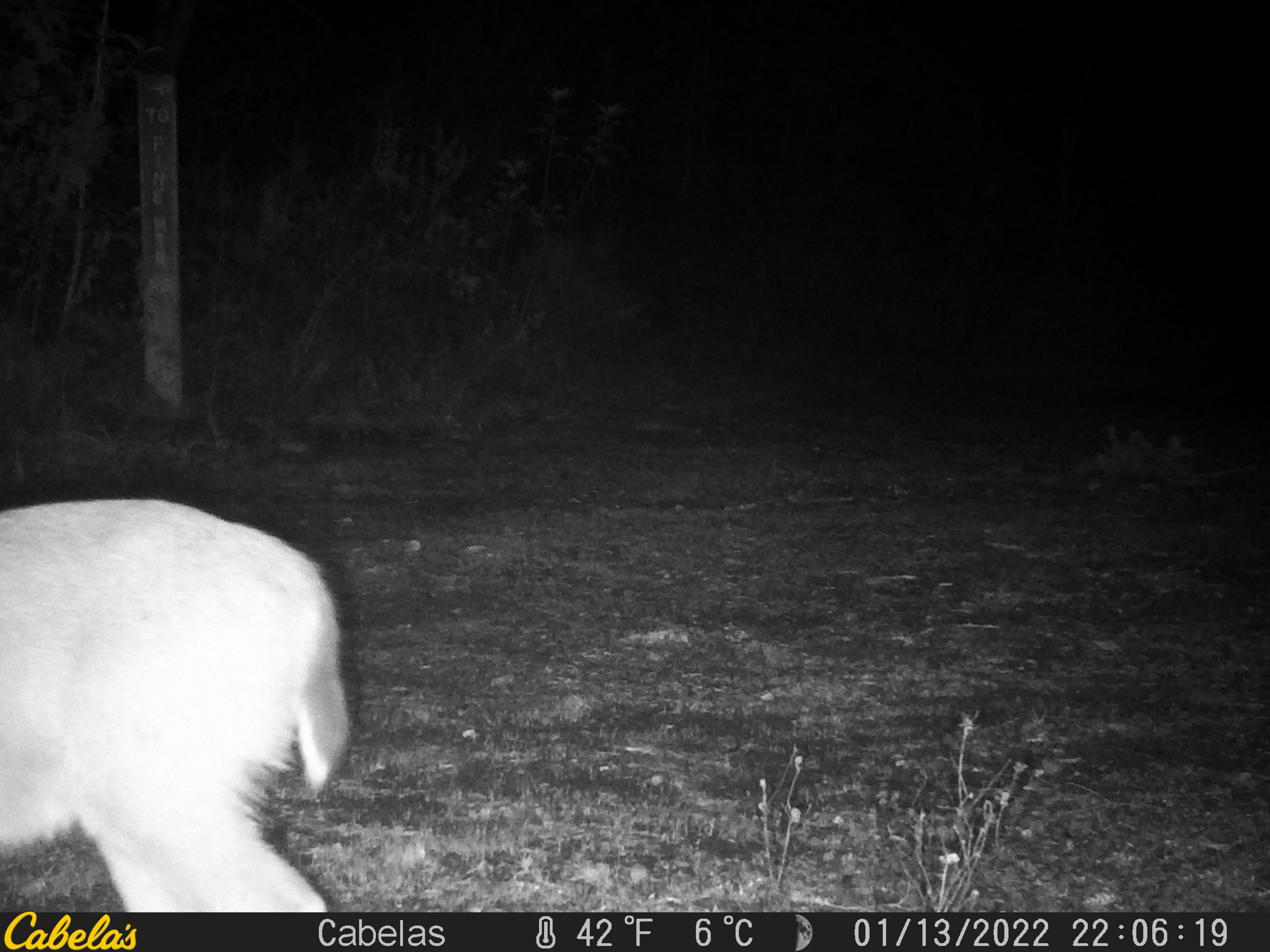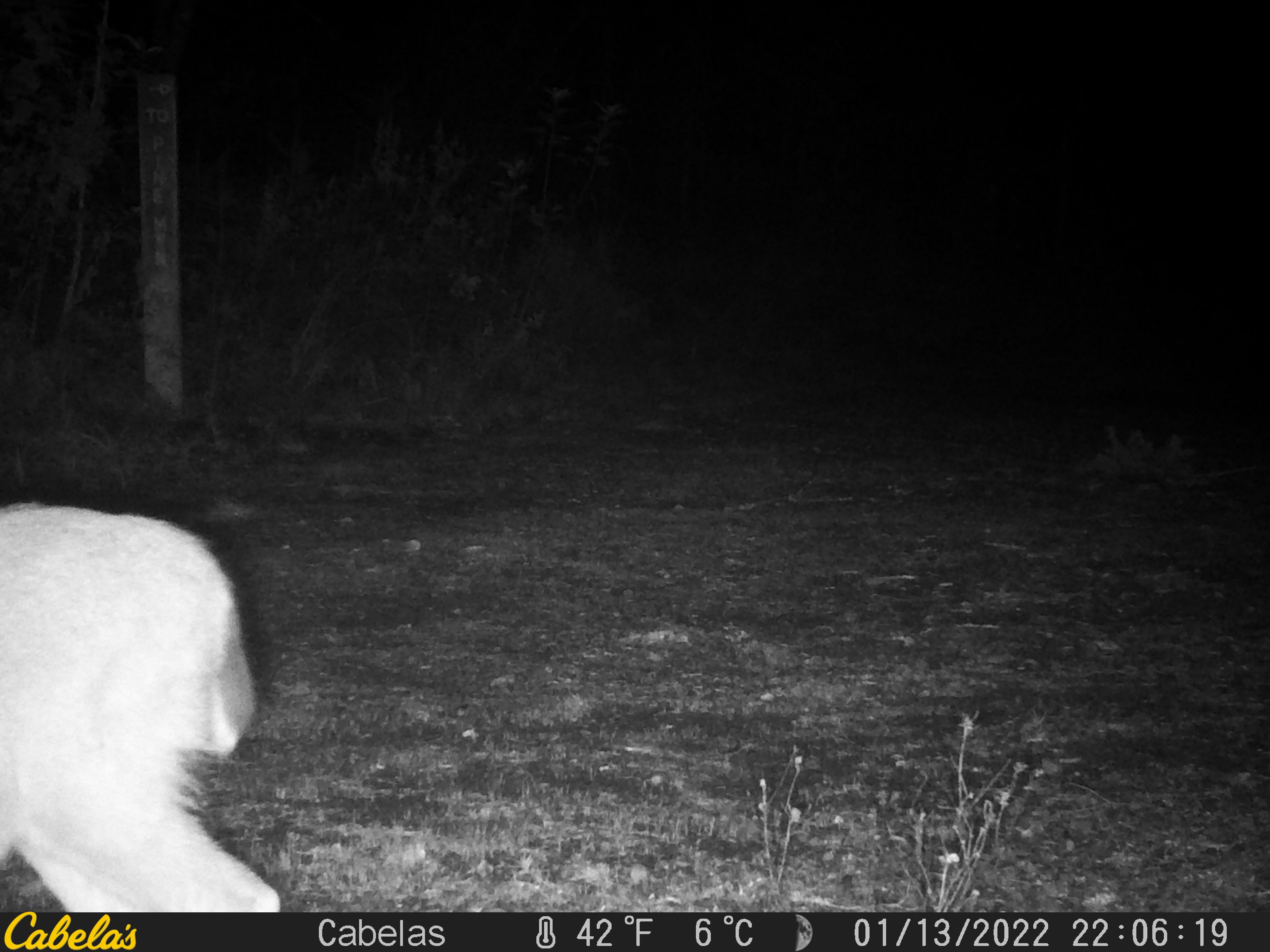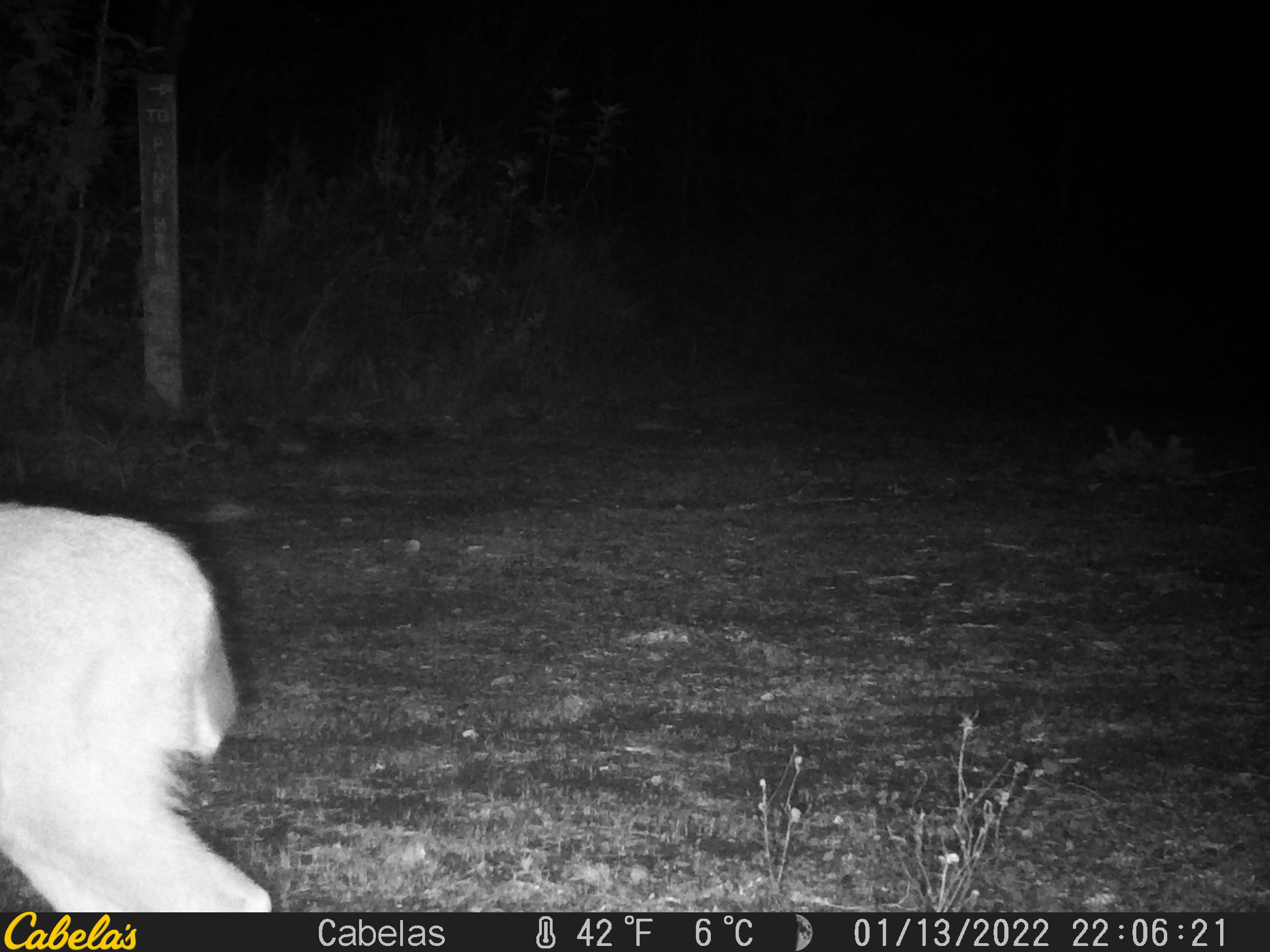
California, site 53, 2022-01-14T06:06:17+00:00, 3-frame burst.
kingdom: Animalia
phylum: Chordata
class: Mammalia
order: Artiodactyla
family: Cervidae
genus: Odocoileus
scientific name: Odocoileus hemionus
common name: mule deer